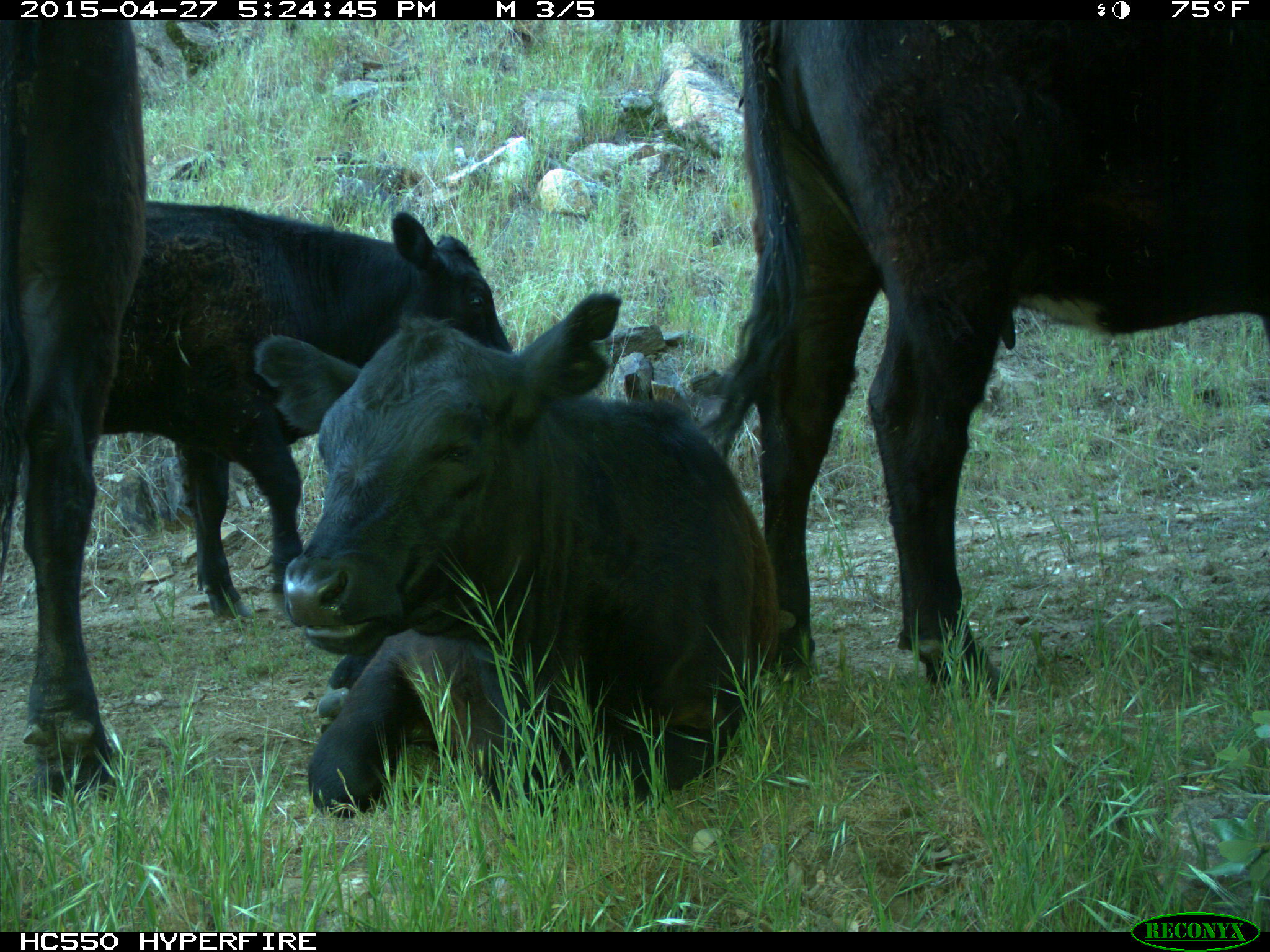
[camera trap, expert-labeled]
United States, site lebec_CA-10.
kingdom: Animalia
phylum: Chordata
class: Mammalia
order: Artiodactyla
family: Bovidae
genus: Bos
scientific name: Bos taurus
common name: domestic cow